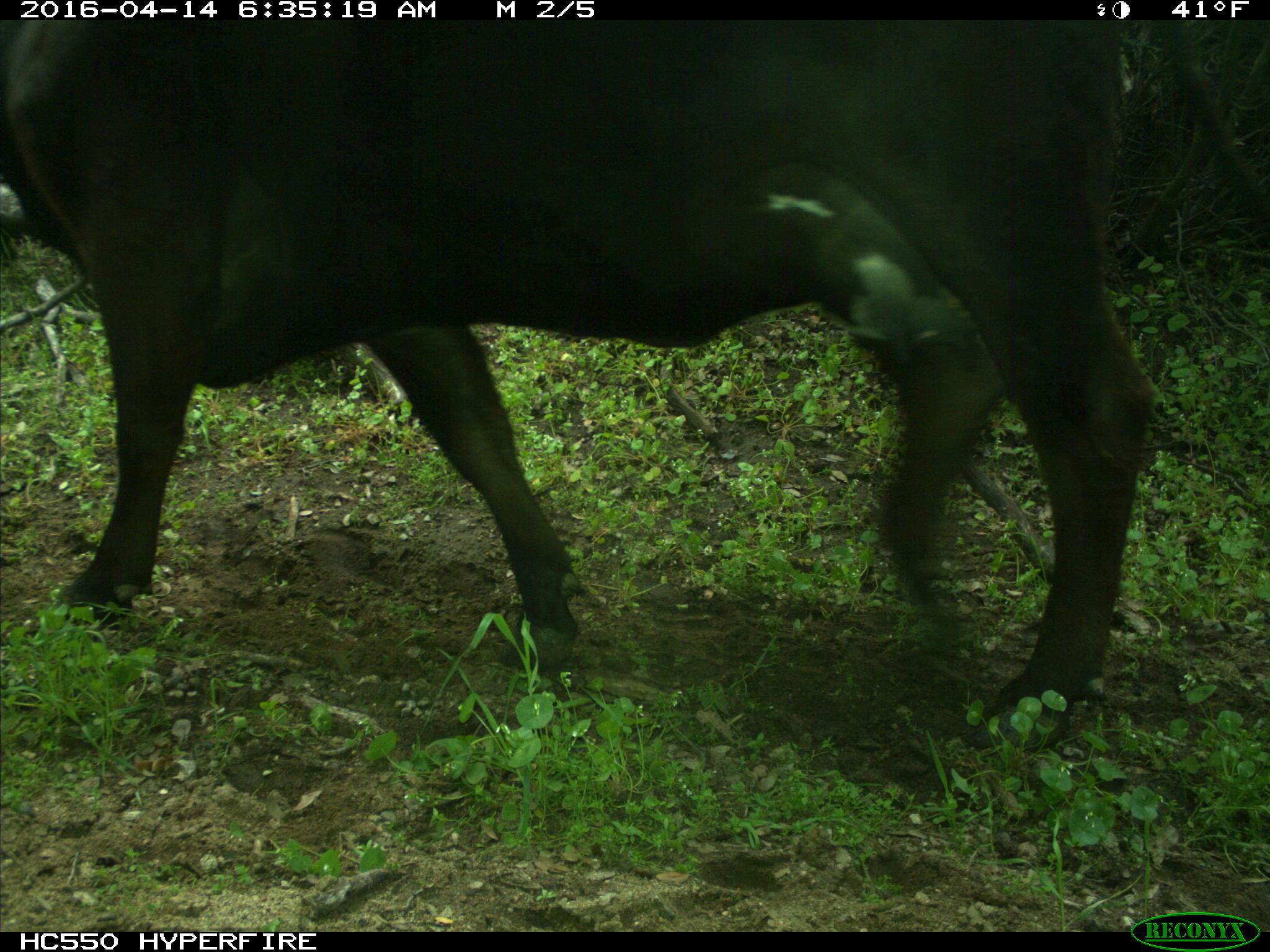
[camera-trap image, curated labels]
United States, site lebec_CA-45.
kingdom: Animalia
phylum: Chordata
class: Mammalia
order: Artiodactyla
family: Bovidae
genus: Bos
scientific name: Bos taurus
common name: domestic cow